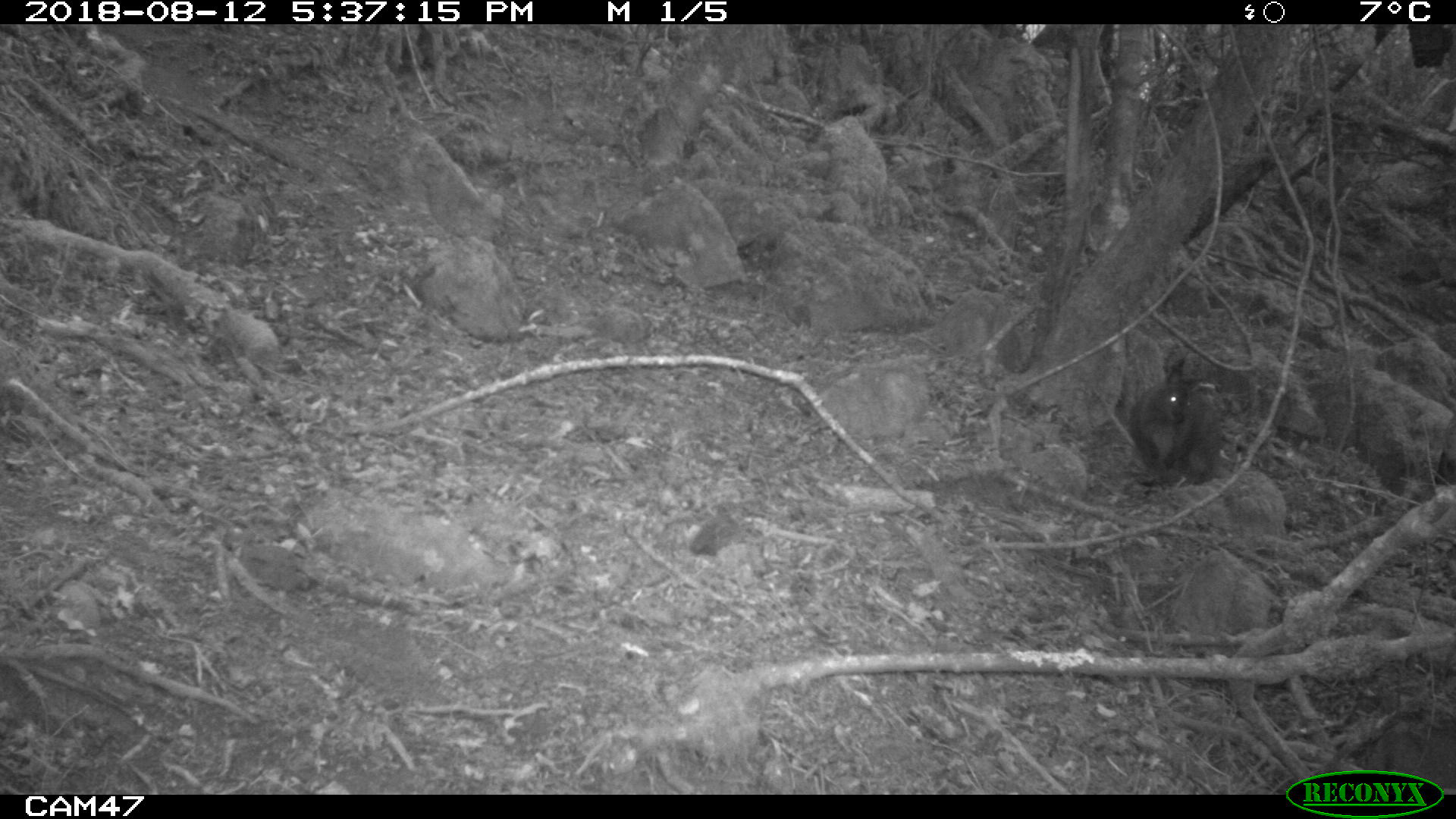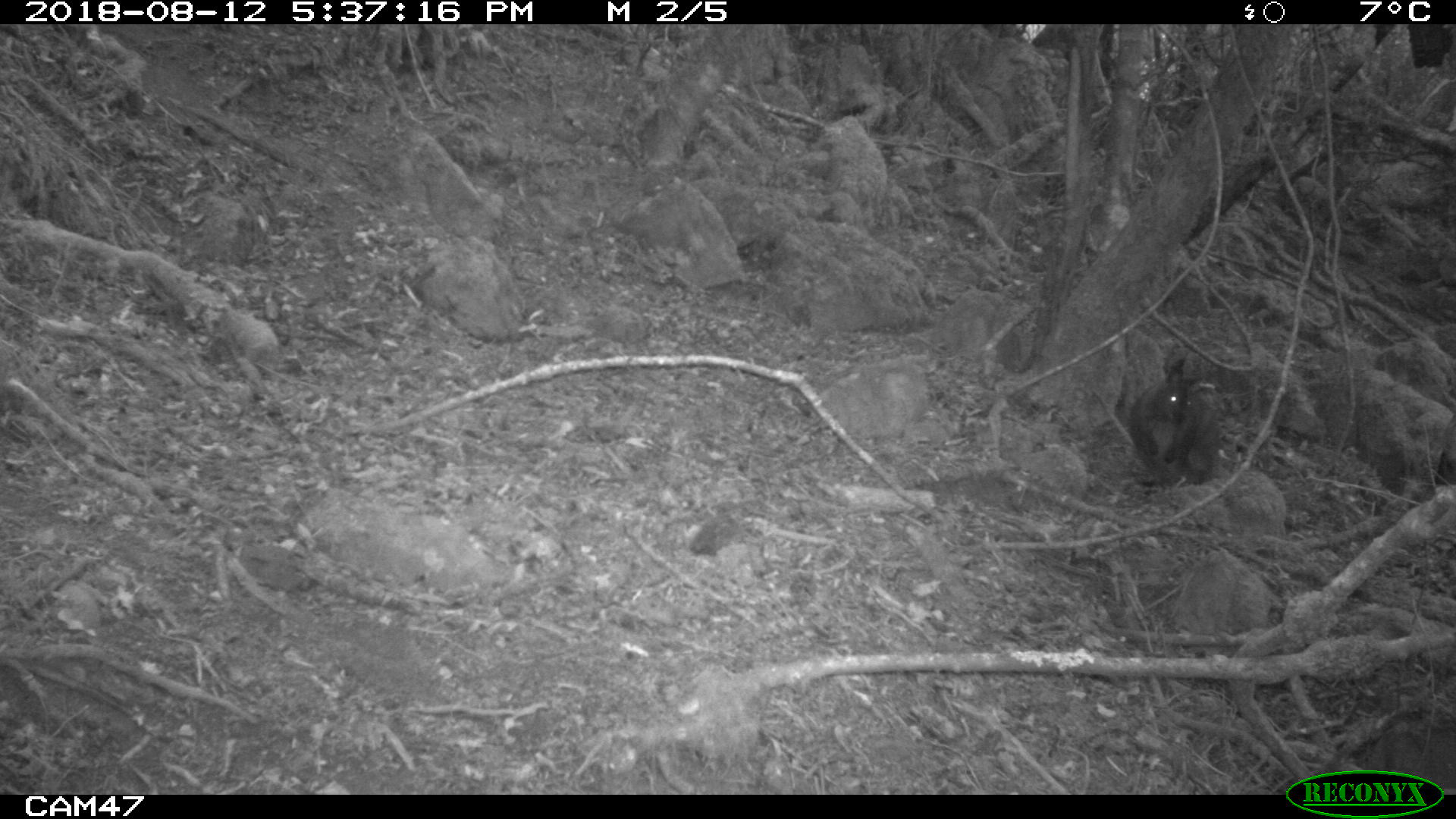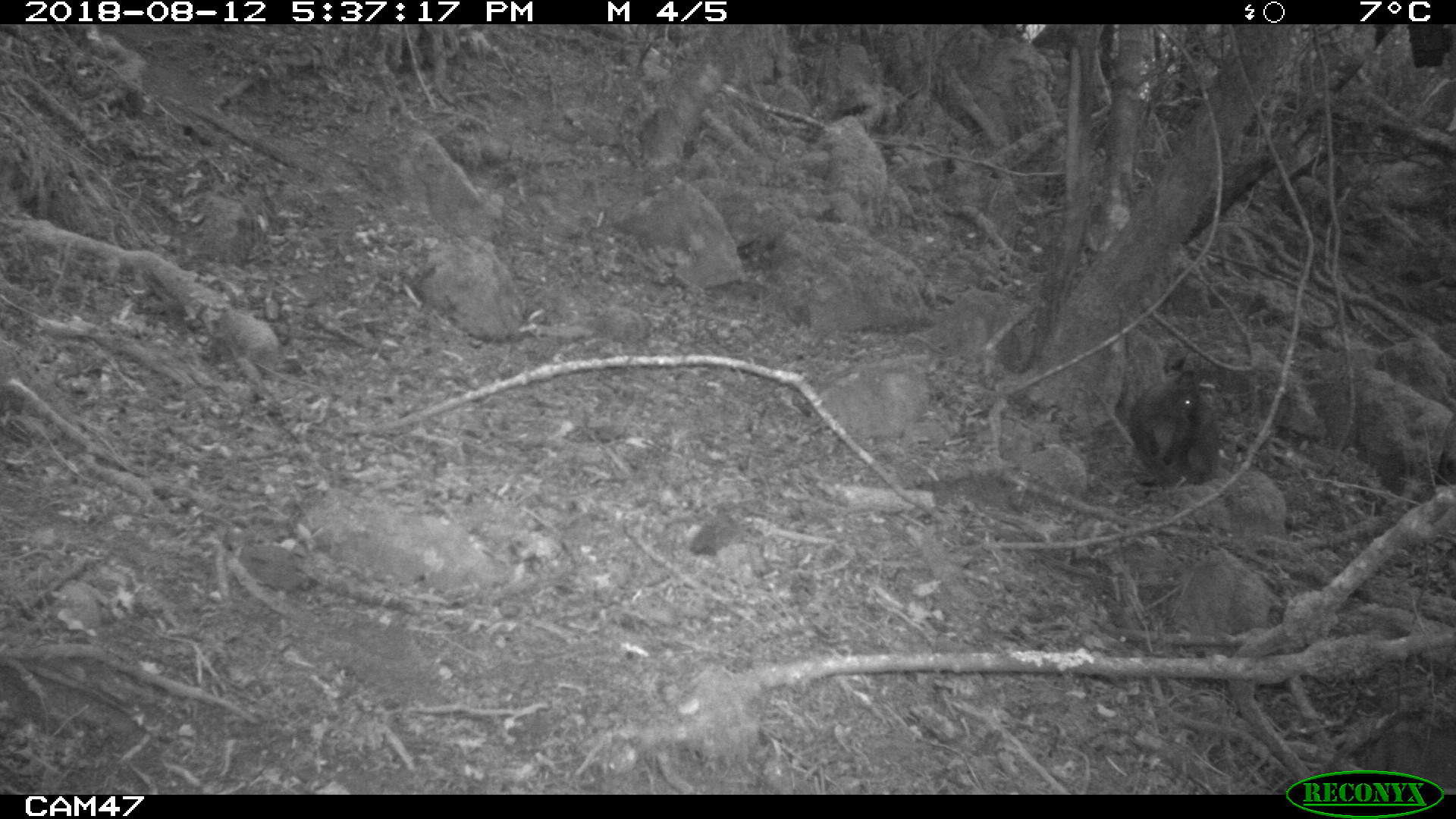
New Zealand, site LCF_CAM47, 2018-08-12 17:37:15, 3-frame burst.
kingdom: Animalia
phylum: Chordata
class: Mammalia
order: Diprotodontia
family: Macropodidae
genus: Notamacropus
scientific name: Notamacropus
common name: wallaby